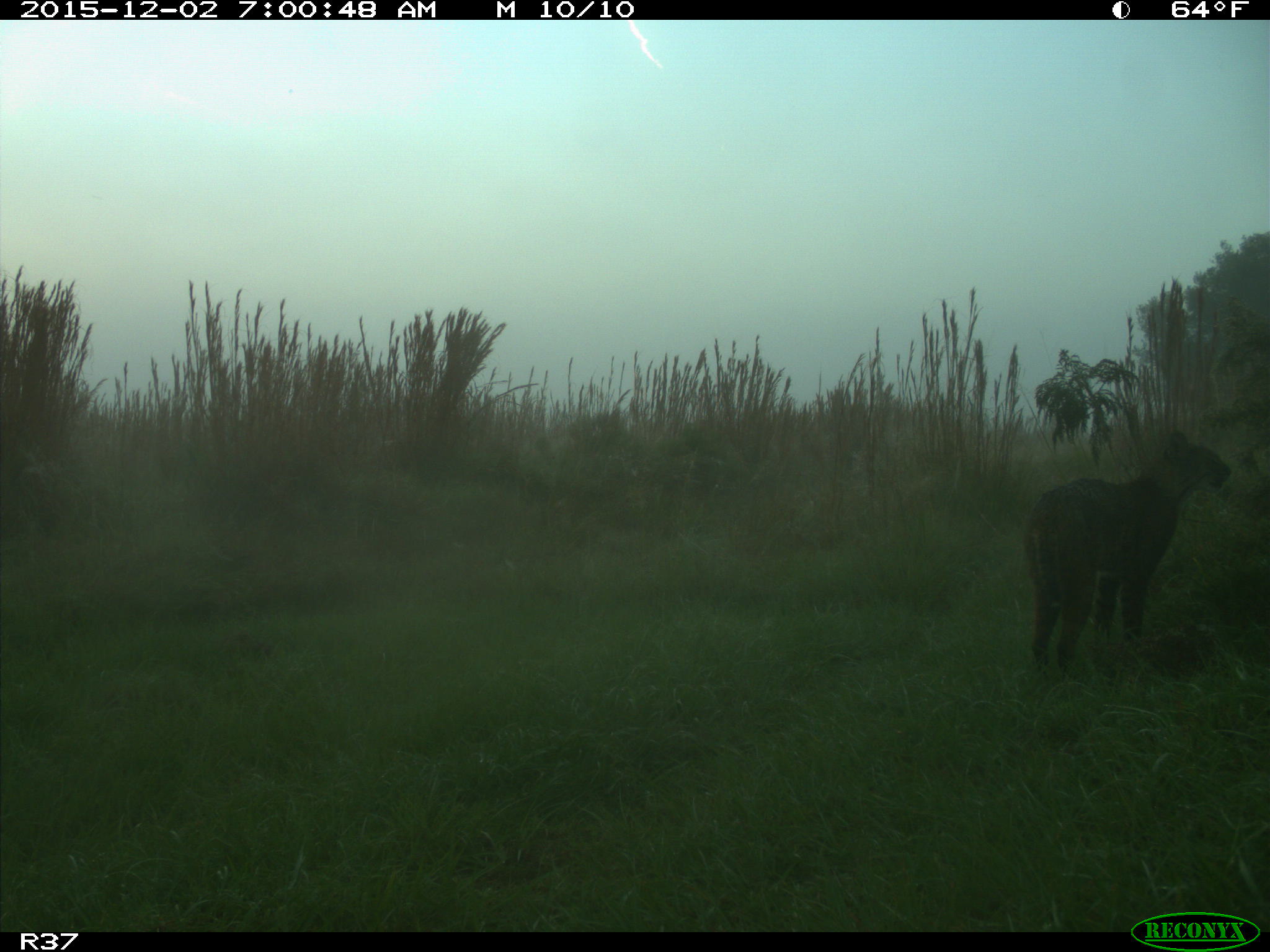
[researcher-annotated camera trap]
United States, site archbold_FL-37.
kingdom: Animalia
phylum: Chordata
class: Mammalia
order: Carnivora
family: Felidae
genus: Lynx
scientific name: Lynx rufus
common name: bobcat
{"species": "Lynx rufus (bobcat)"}